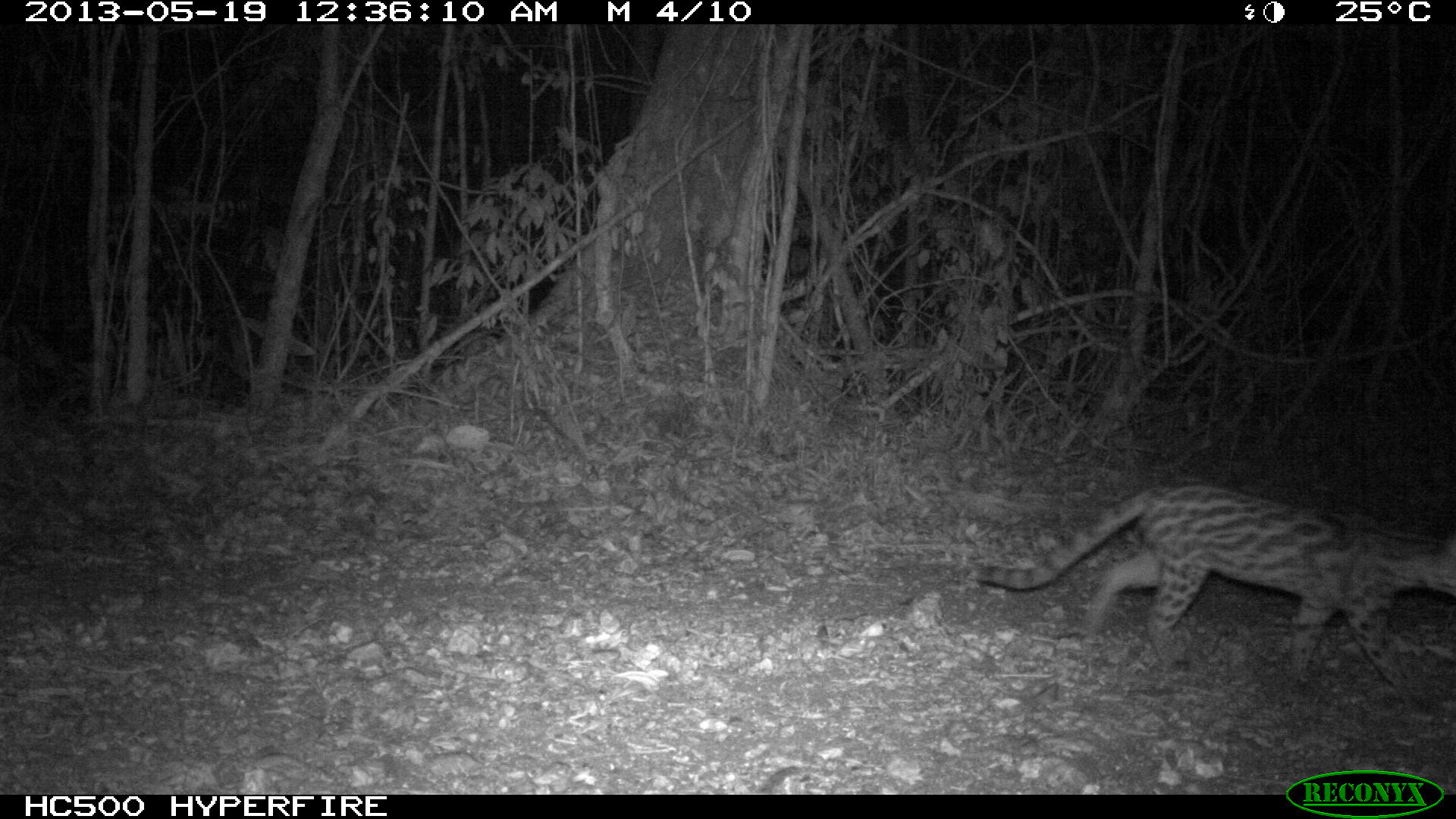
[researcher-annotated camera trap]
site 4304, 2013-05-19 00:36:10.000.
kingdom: Animalia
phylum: Chordata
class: Mammalia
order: Carnivora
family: Felidae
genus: Leopardus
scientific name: Leopardus wiedii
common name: margay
Leopardus wiedii (margay), count 1.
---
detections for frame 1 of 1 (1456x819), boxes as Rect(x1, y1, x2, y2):
leopardus wiedii: Rect(970, 480, 1456, 697)